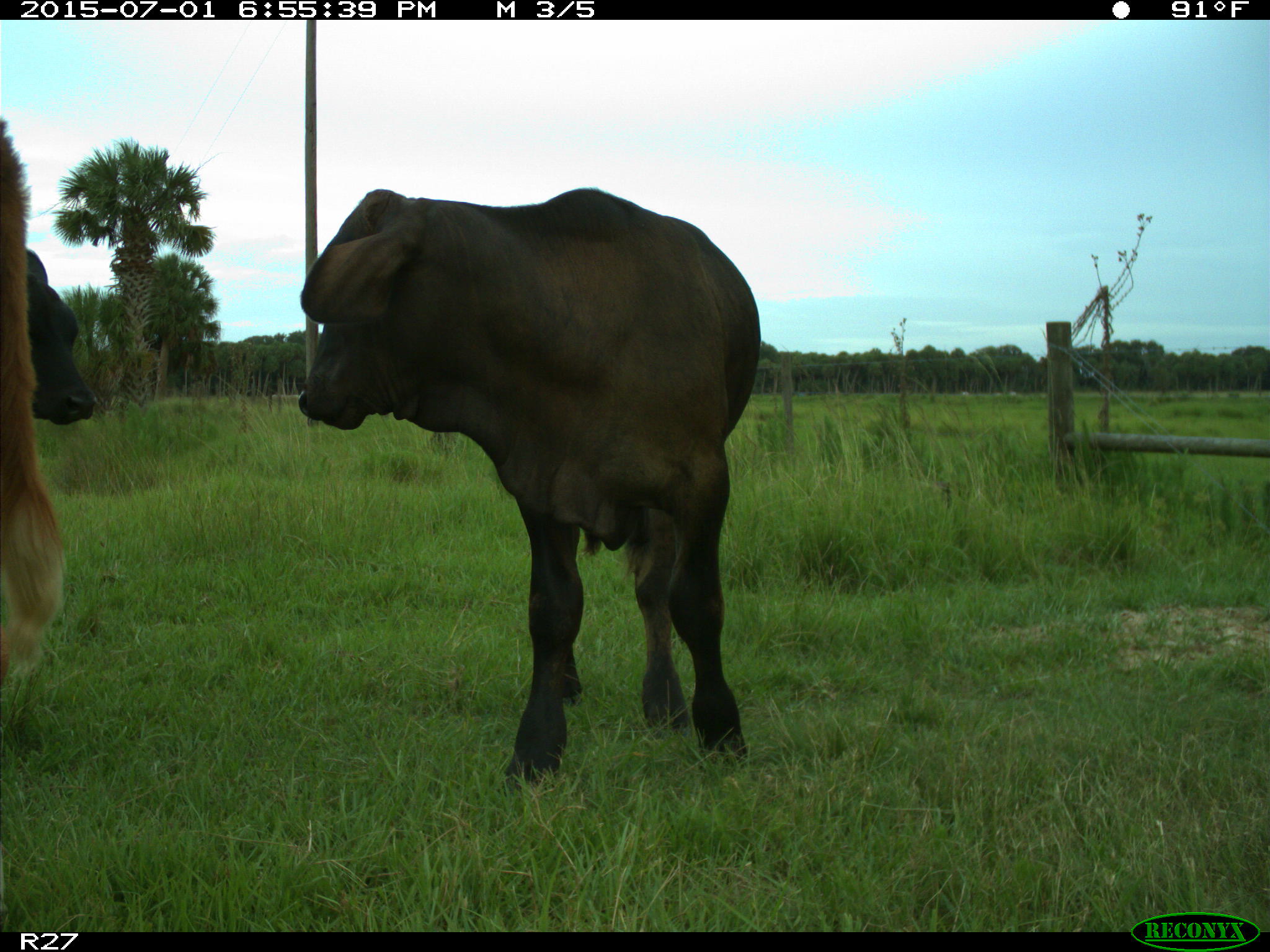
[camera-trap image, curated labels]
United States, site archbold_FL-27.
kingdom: Animalia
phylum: Chordata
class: Mammalia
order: Artiodactyla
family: Bovidae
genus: Bos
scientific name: Bos taurus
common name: domestic cow